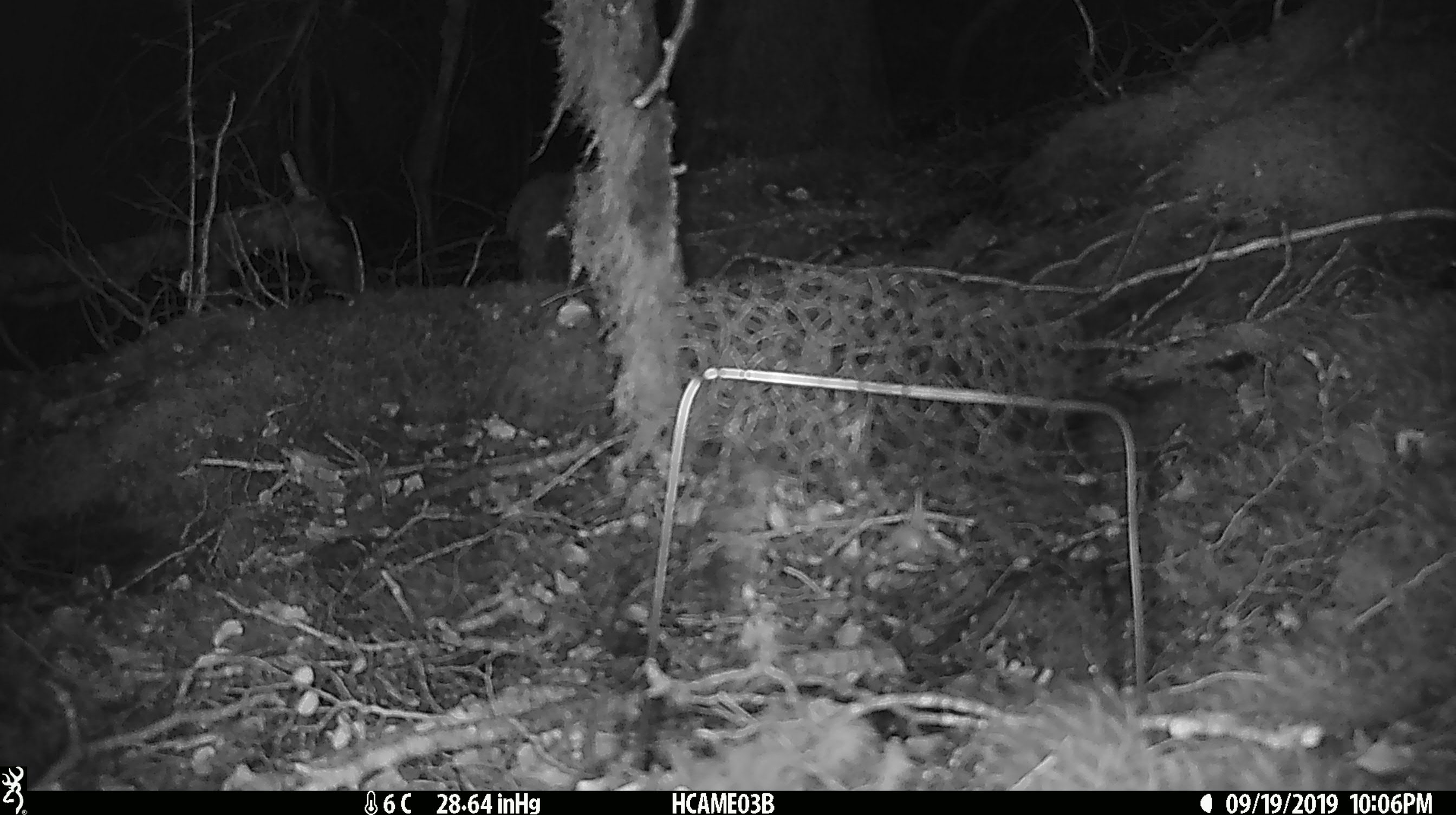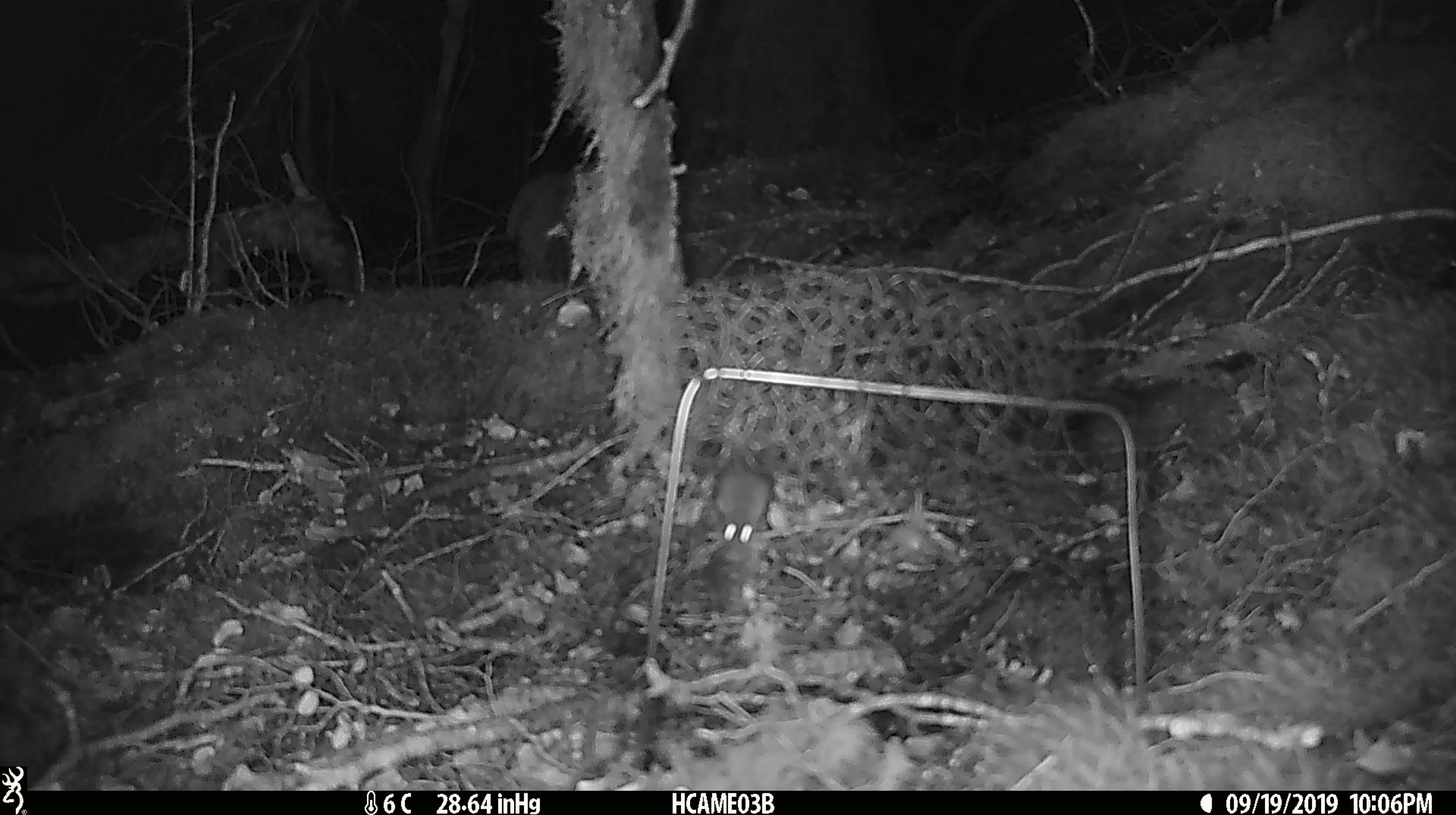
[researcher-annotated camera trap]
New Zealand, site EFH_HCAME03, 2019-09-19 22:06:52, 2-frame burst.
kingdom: Animalia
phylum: Chordata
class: Mammalia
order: Rodentia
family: Muridae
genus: Mus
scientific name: Mus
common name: mouse